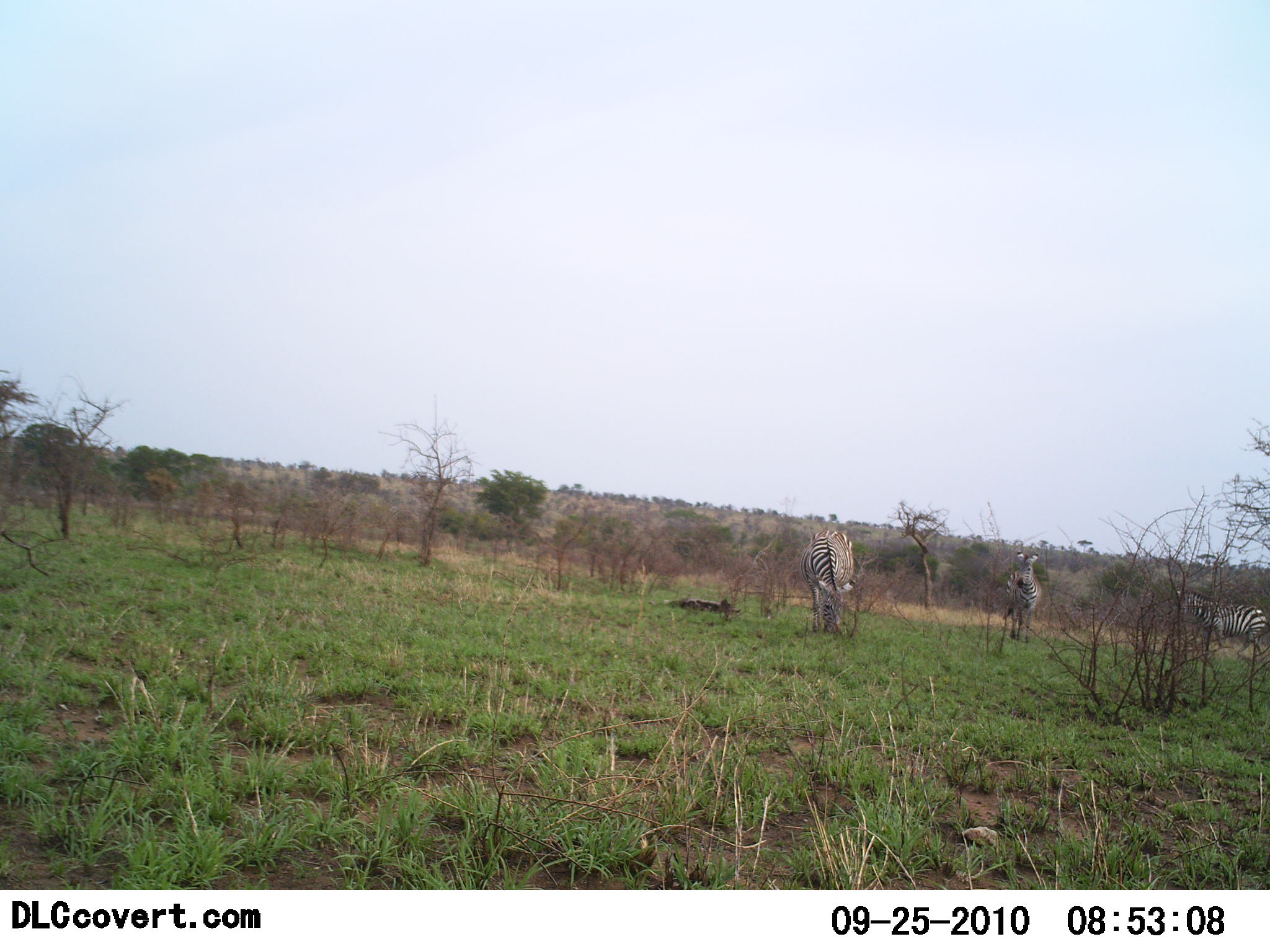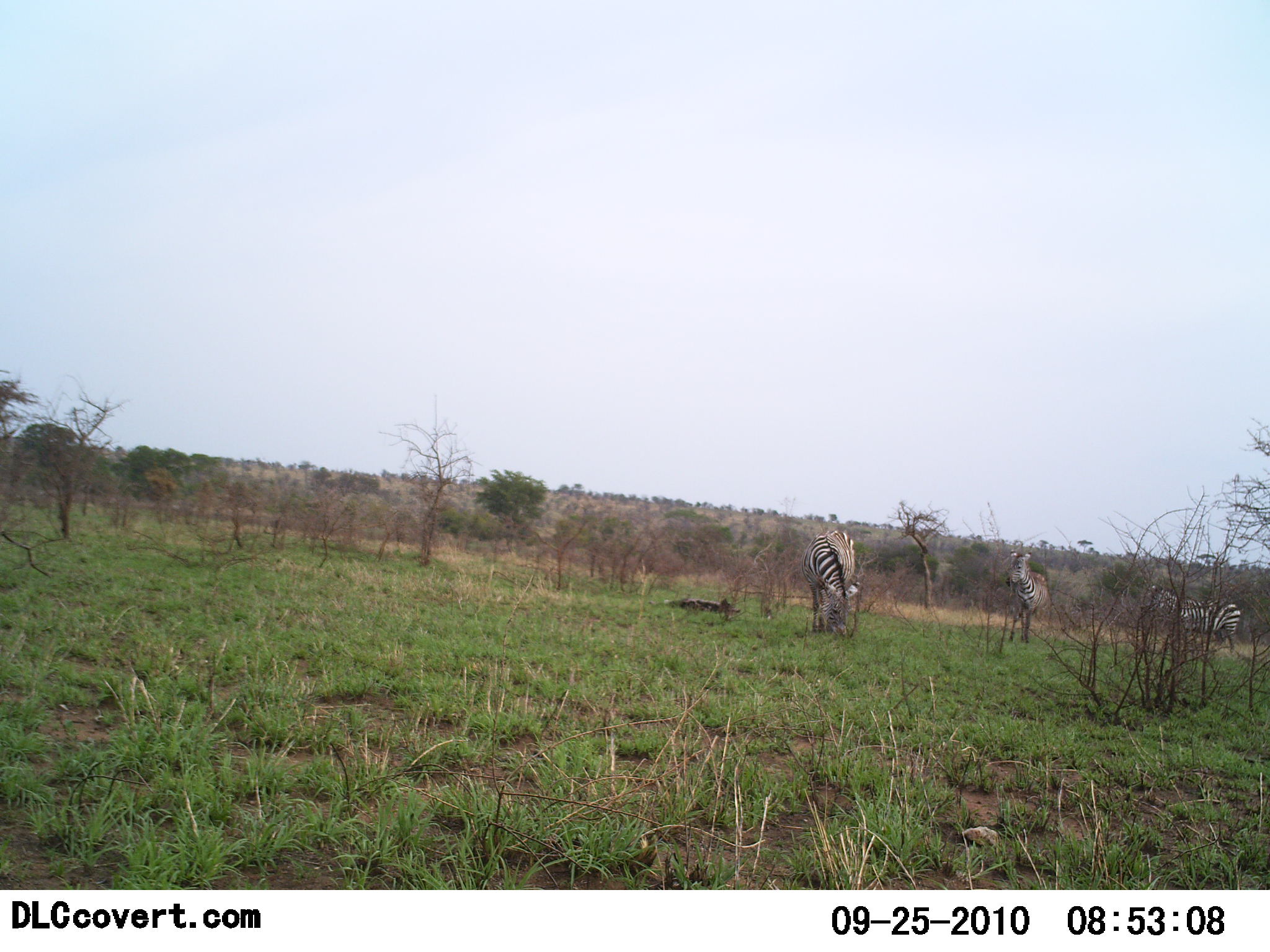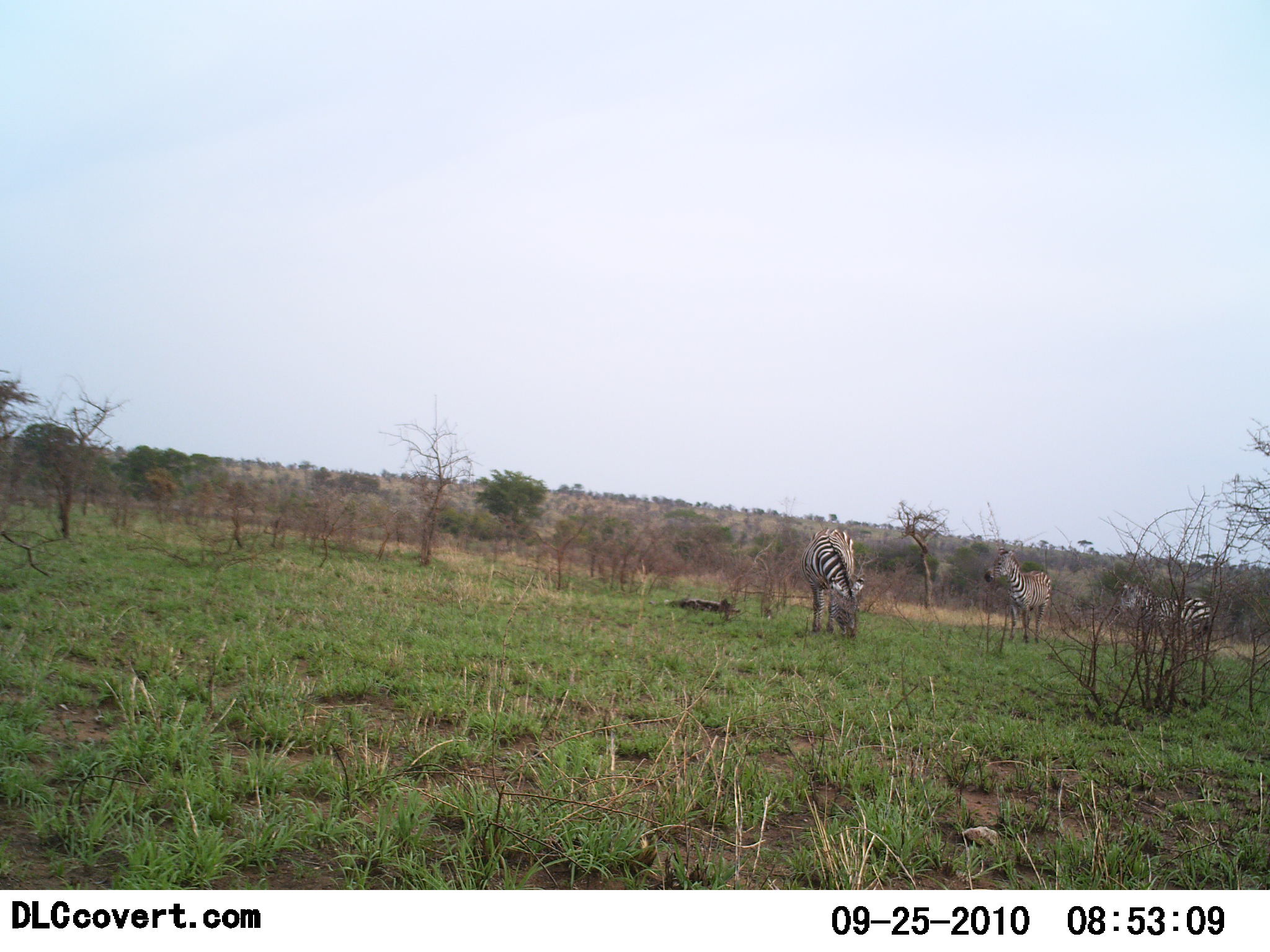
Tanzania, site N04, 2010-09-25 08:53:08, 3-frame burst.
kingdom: Animalia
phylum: Chordata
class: Mammalia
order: Perissodactyla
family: Equidae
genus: Equus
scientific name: Equus quagga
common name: plains zebra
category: zebra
Zebra (plains zebra) (Equus quagga), count 3. Behavior (volunteer vote fractions): standing 58%, resting 0%, moving 50%, interacting 0%. Young present (vote fraction): 0%. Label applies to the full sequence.